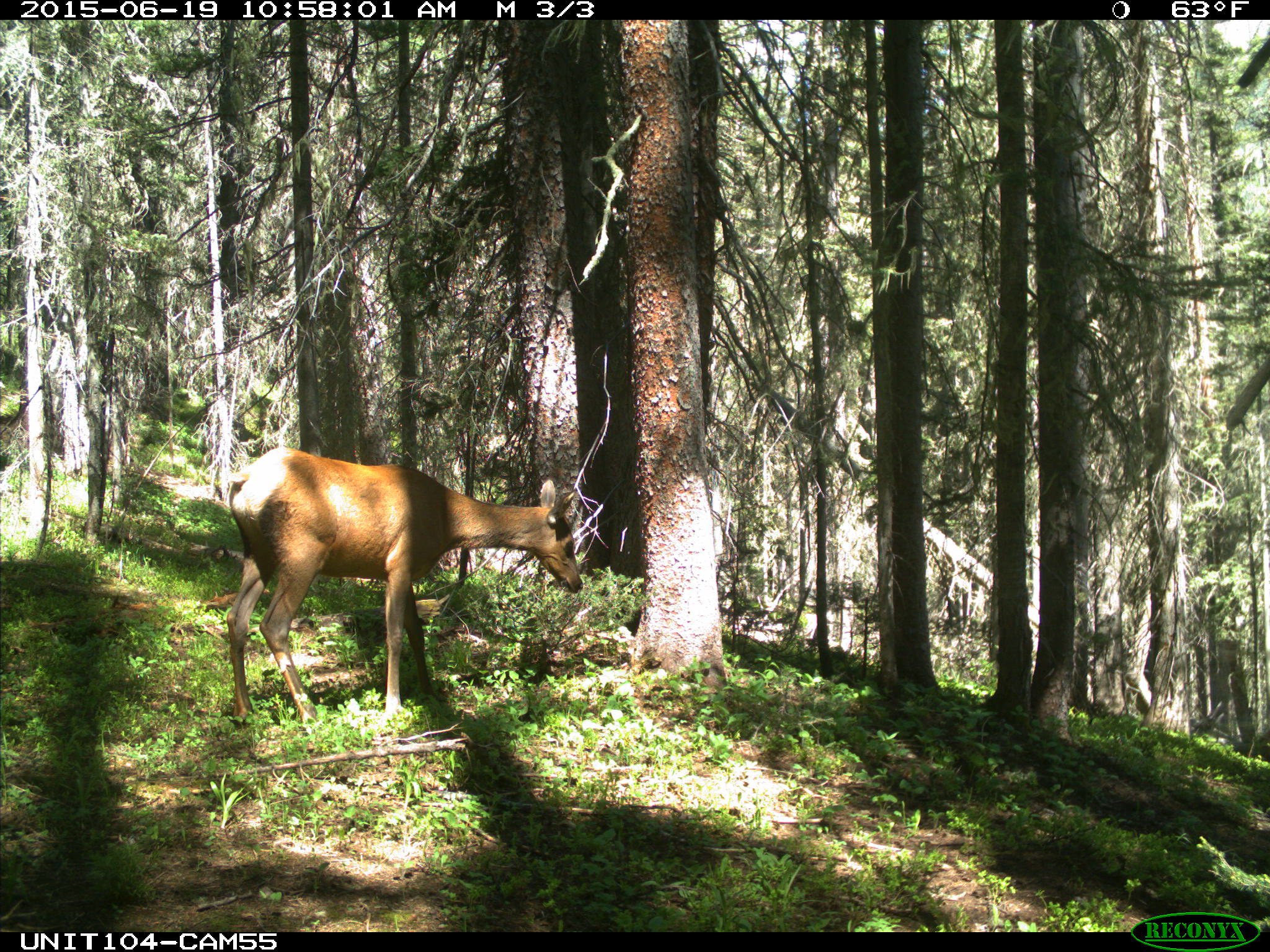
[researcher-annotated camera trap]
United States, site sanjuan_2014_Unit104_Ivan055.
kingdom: Animalia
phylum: Chordata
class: Mammalia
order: Artiodactyla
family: Cervidae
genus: Cervus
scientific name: Cervus elaphus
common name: red deer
Cervus elaphus (red deer).